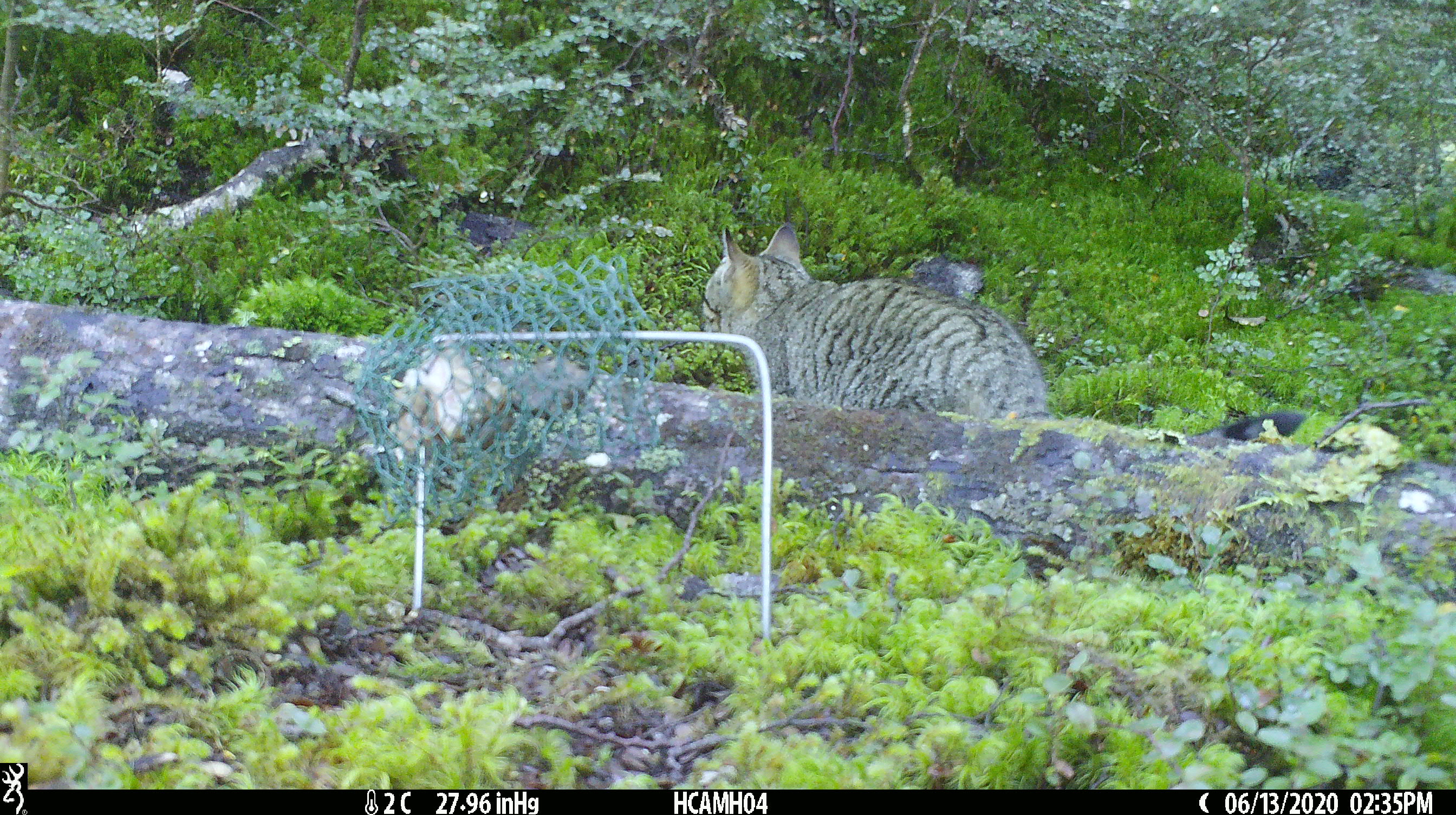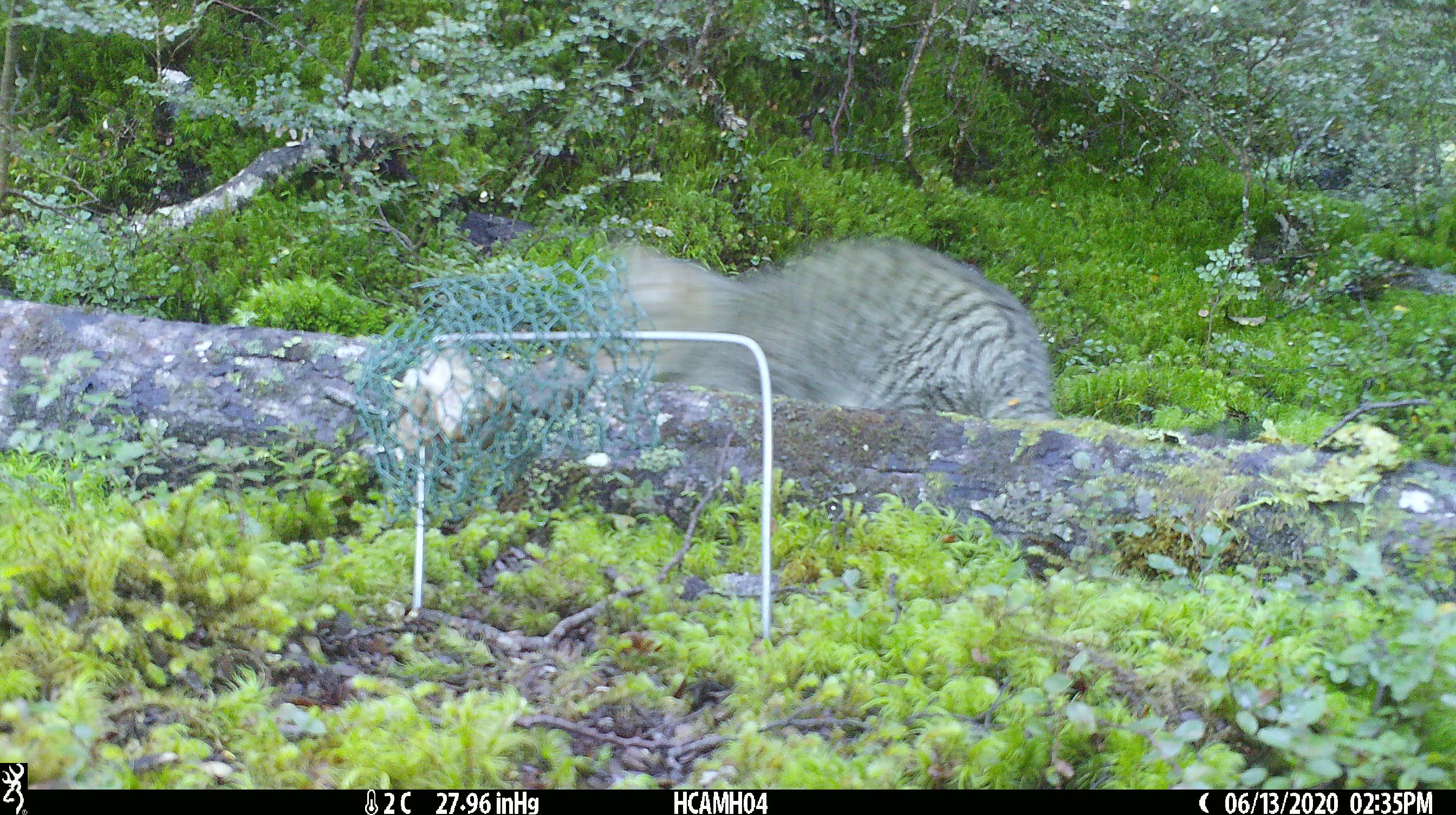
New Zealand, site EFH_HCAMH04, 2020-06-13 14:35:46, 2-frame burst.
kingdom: Animalia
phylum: Chordata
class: Mammalia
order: Carnivora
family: Felidae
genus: Felis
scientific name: Felis catus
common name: domestic cat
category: cat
Cat (domestic cat) (Felis catus).